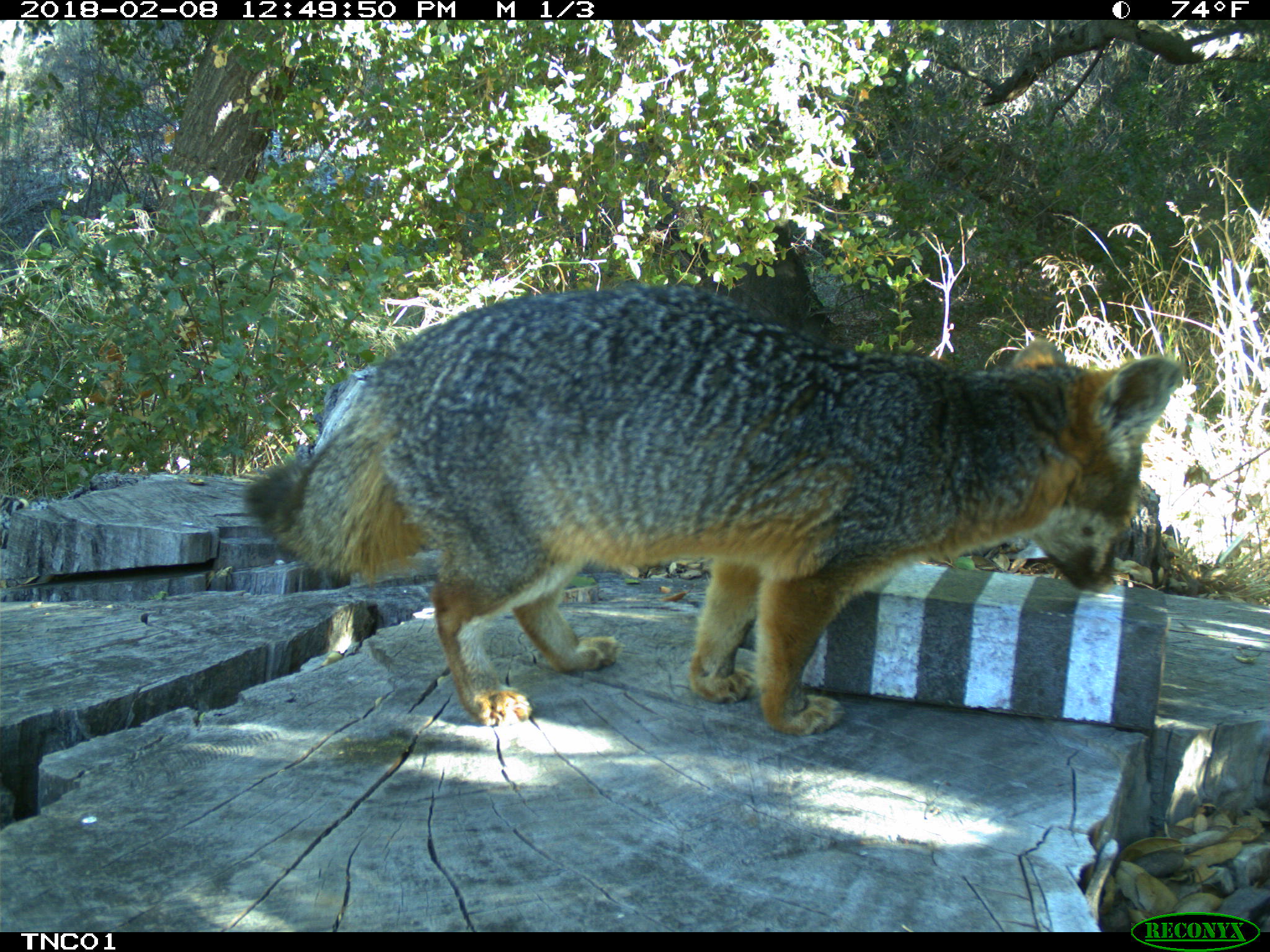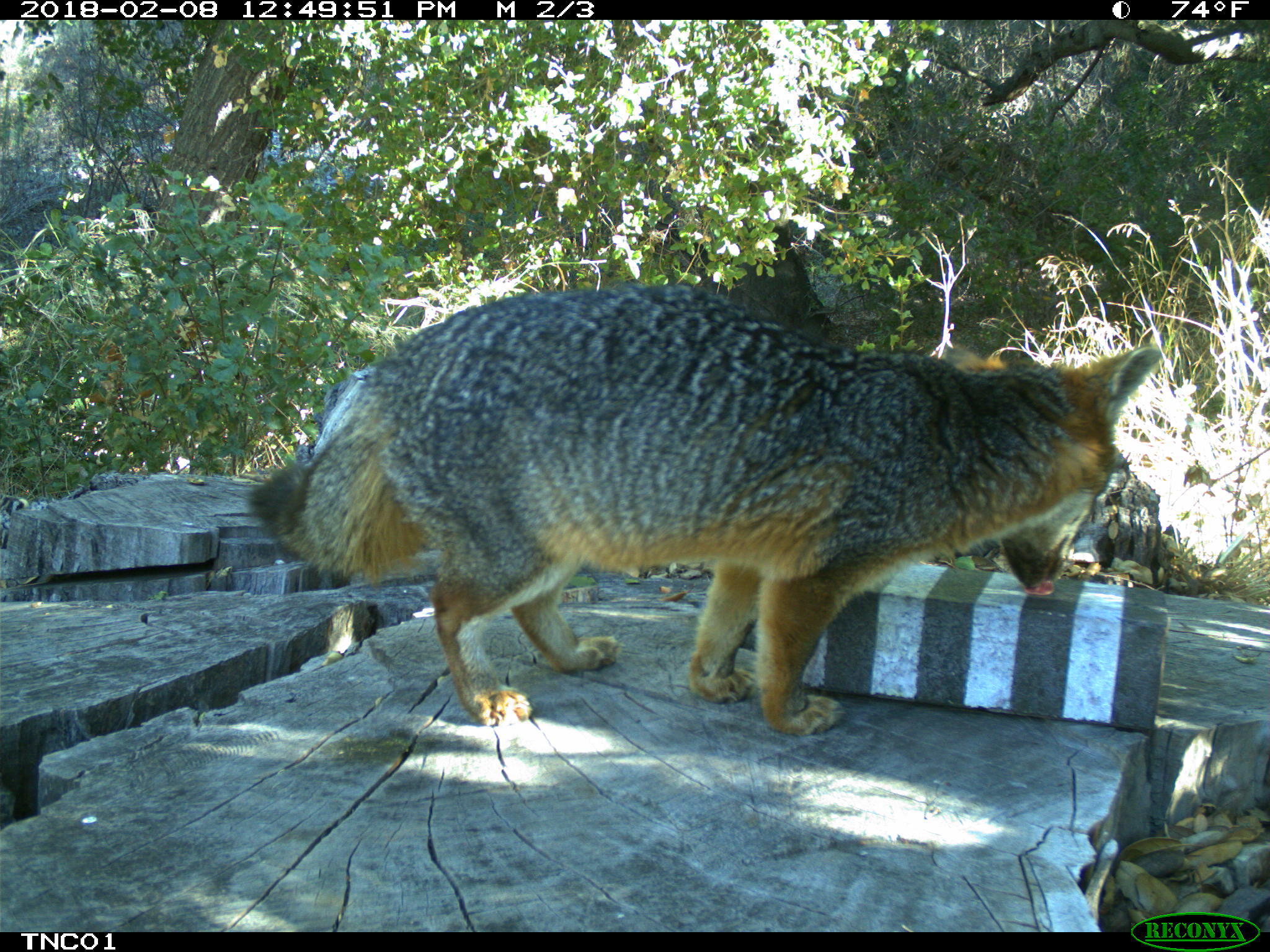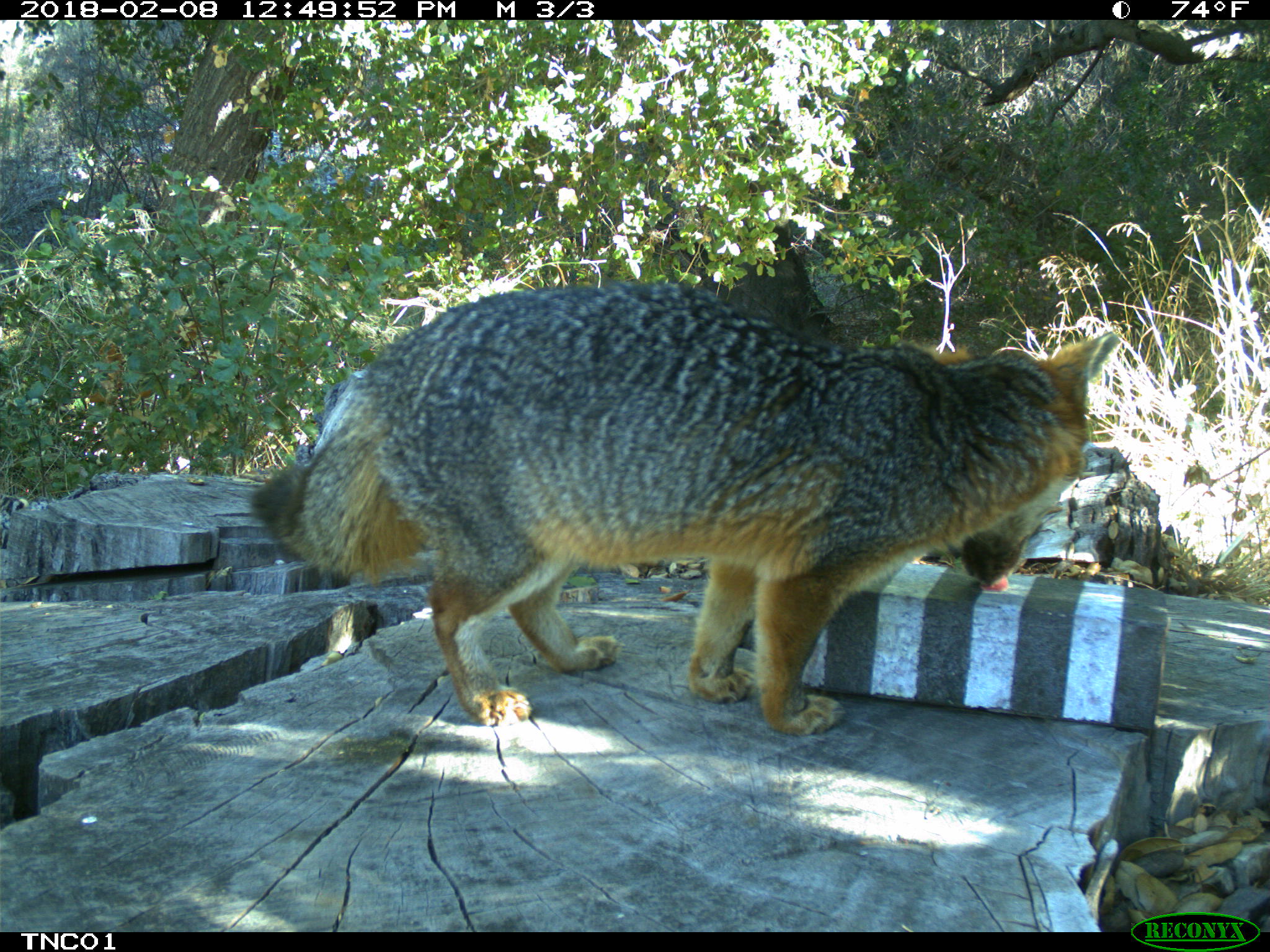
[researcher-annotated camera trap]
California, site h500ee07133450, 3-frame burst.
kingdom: Animalia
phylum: Chordata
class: Mammalia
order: Carnivora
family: Canidae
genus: Urocyon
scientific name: Urocyon littoralis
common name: island fox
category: fox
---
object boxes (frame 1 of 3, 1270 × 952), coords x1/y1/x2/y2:
fox: 241/282/1181/737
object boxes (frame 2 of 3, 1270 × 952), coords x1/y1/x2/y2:
fox: 246/283/1161/736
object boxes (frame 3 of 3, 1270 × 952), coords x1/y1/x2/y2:
fox: 243/278/1117/733